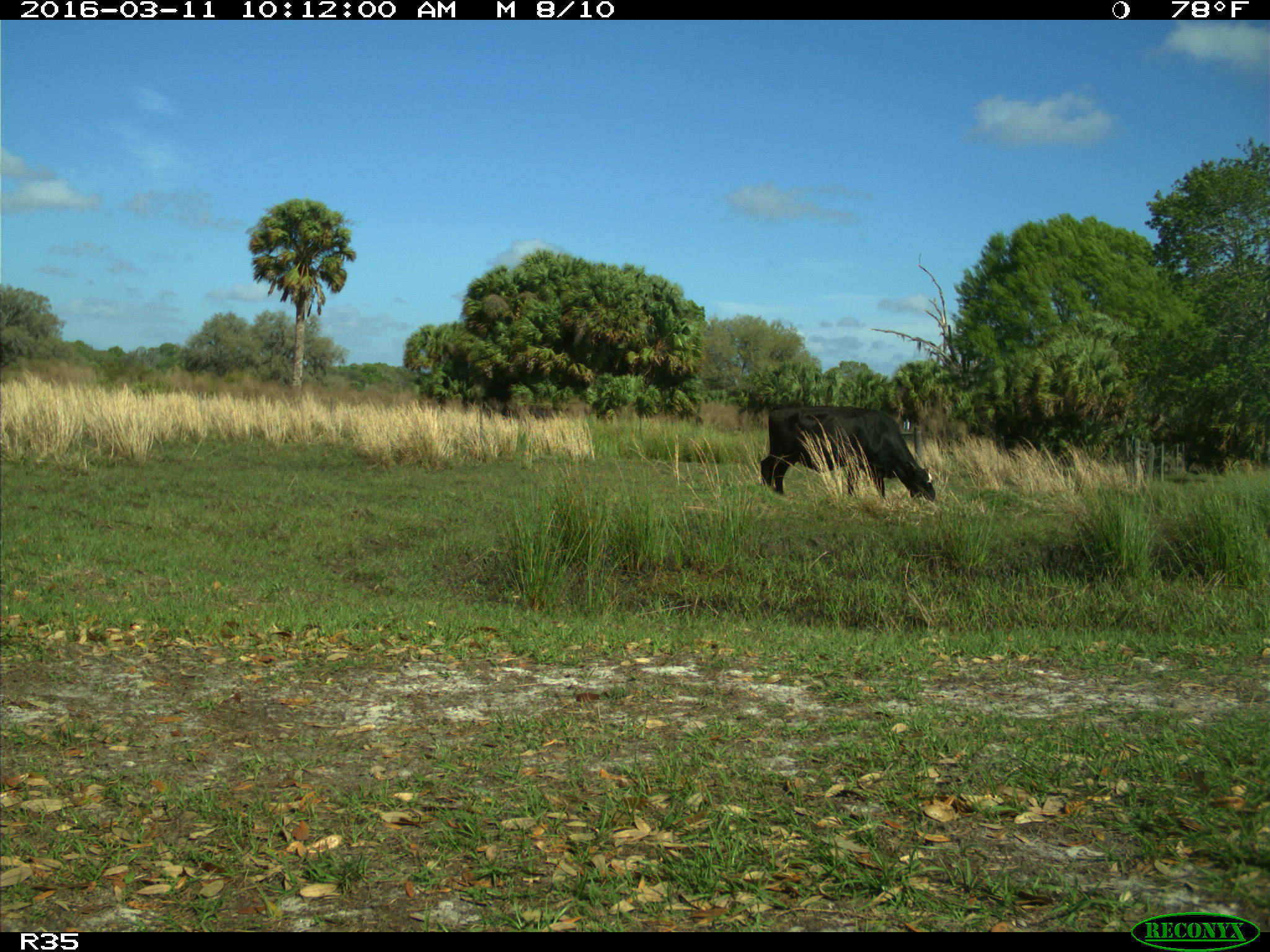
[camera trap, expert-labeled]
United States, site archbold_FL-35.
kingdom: Animalia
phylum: Chordata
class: Mammalia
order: Artiodactyla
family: Bovidae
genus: Bos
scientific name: Bos taurus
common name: domestic cow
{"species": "Bos taurus (domestic cow)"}